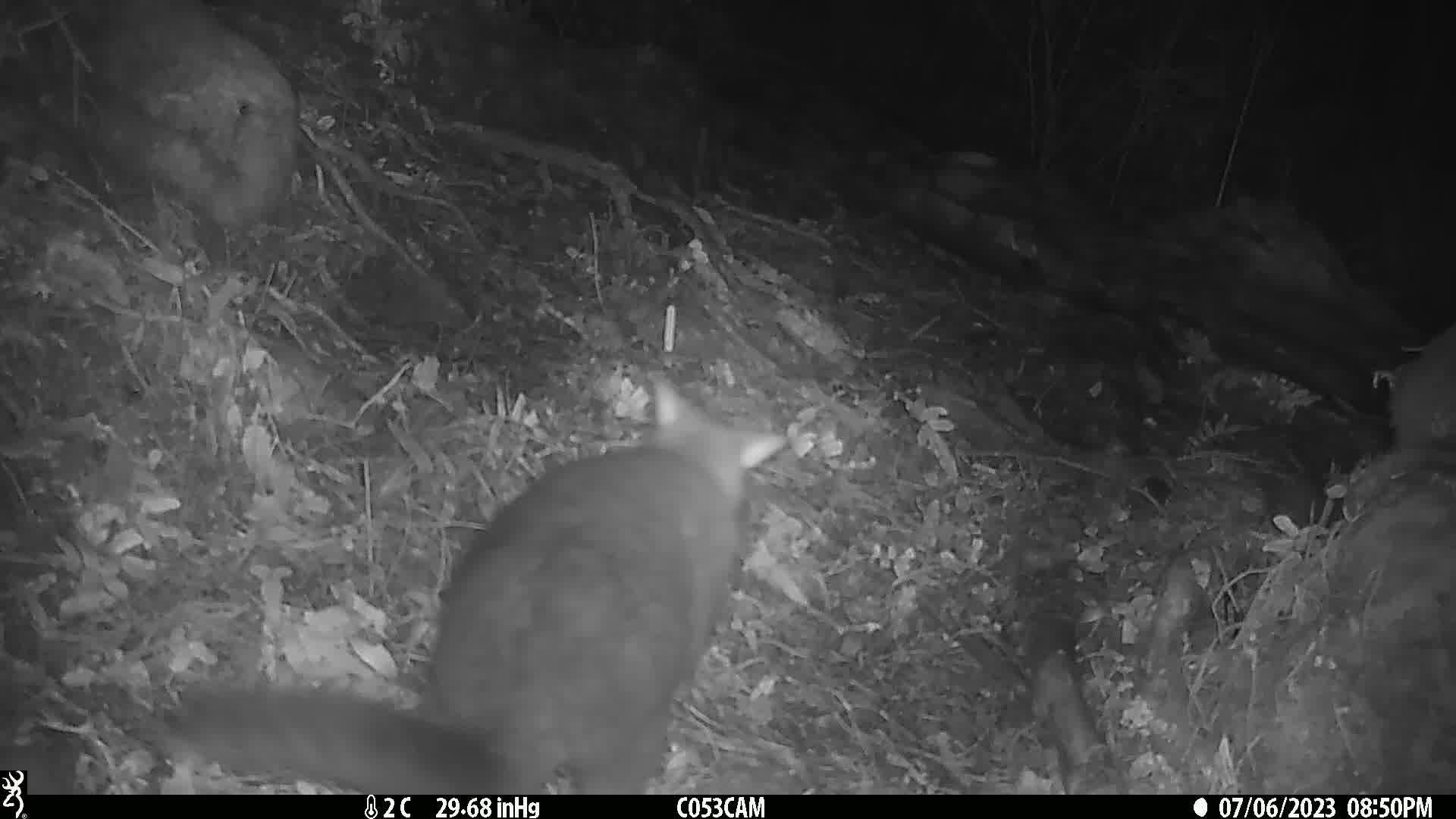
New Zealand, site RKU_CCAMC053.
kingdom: Animalia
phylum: Chordata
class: Mammalia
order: Diprotodontia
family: Phalangeridae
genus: Trichosurus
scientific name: Trichosurus vulpecula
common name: common brushtail possum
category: possum